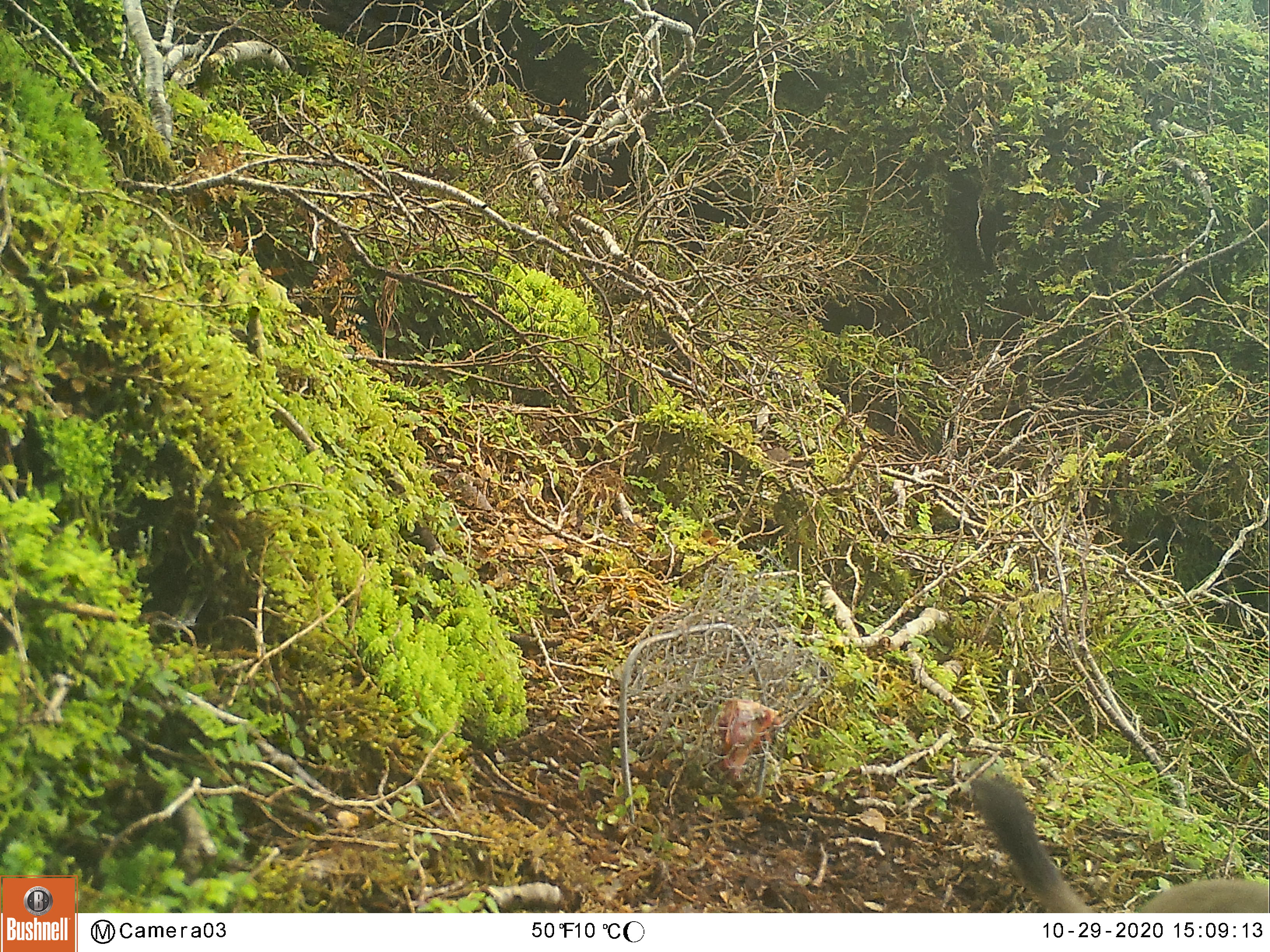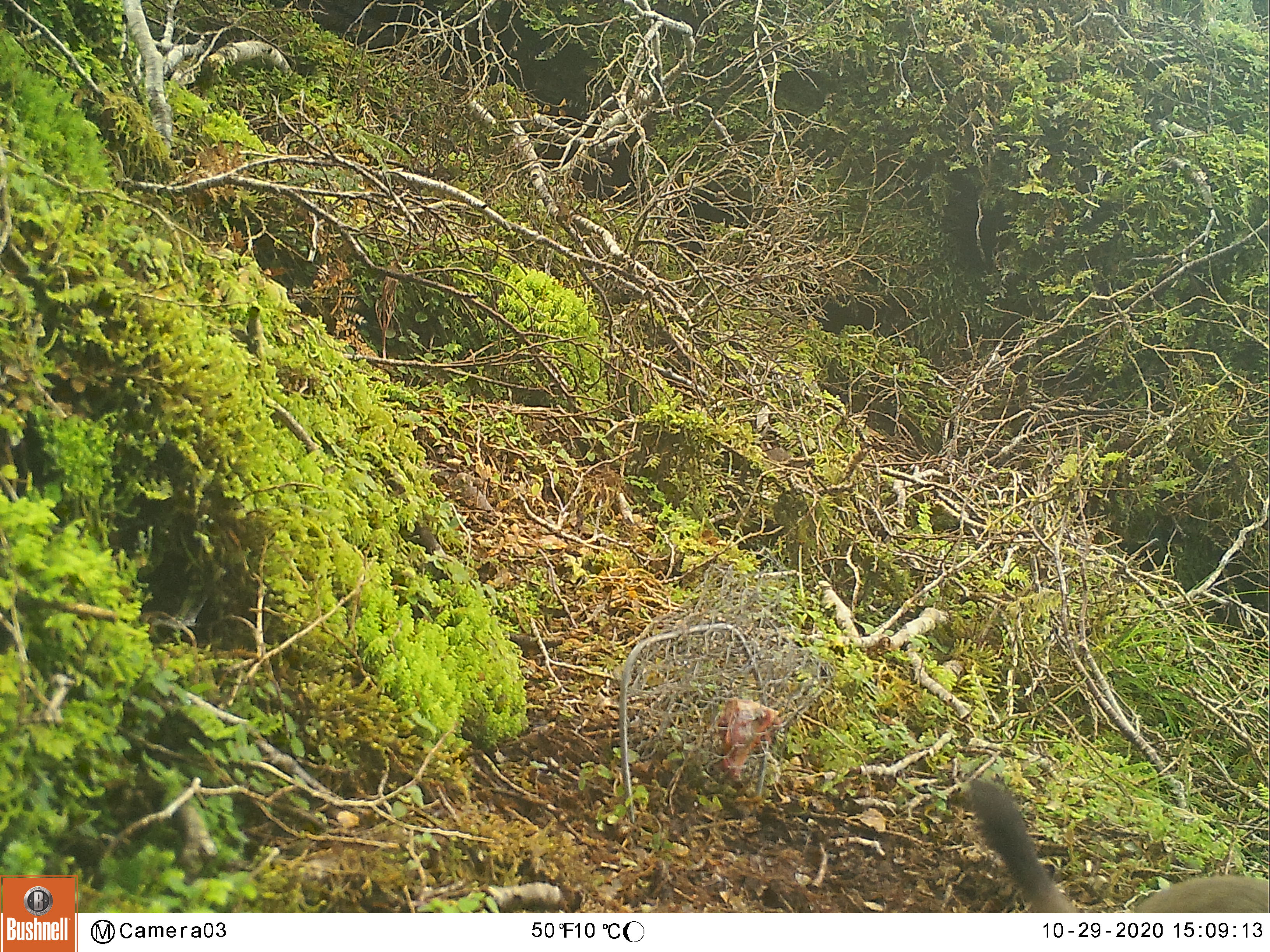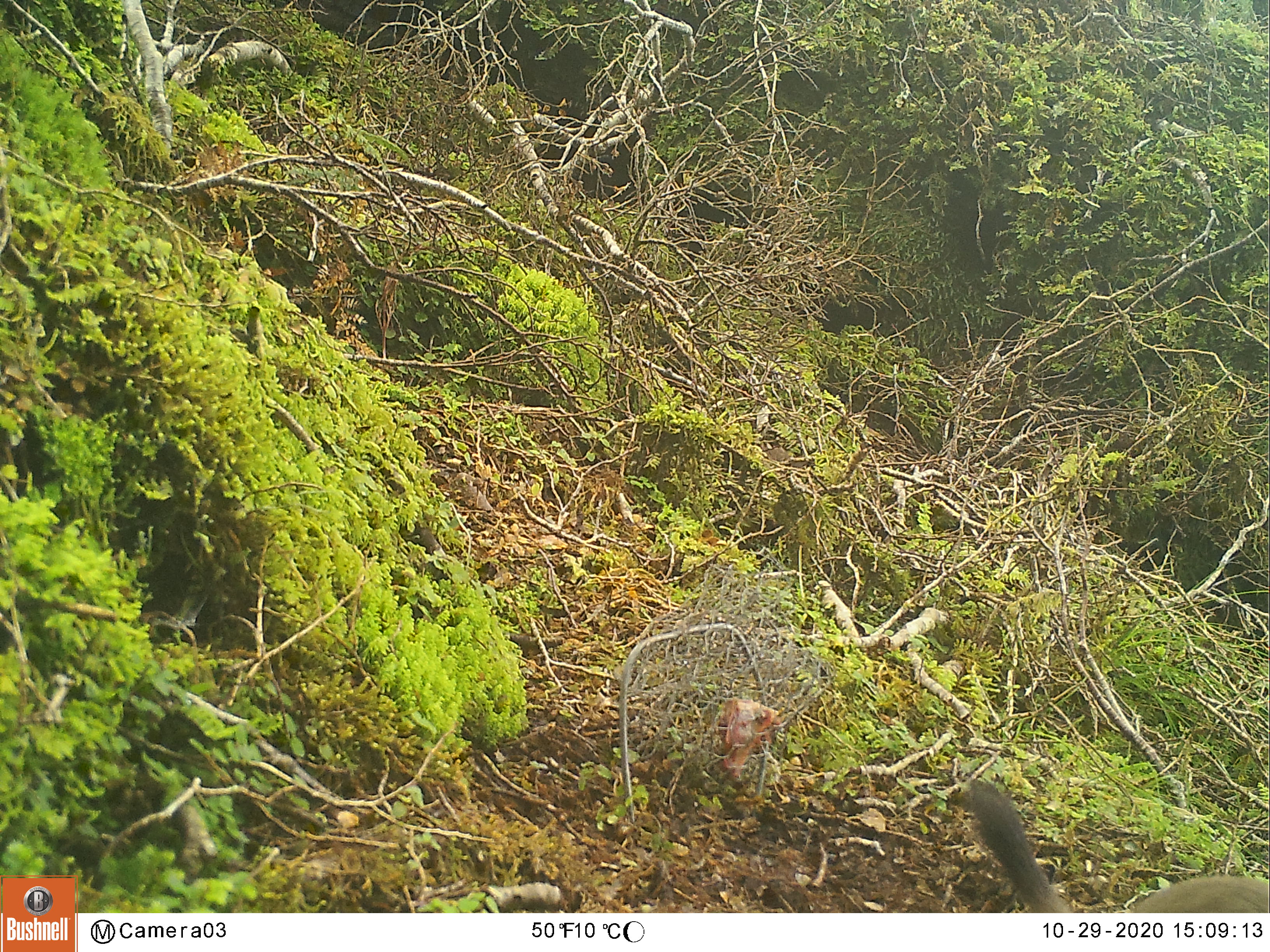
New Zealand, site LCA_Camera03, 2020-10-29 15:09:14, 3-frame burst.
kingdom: Animalia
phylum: Chordata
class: Mammalia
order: Carnivora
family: Mustelidae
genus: Mustela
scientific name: Mustela erminea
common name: stoat